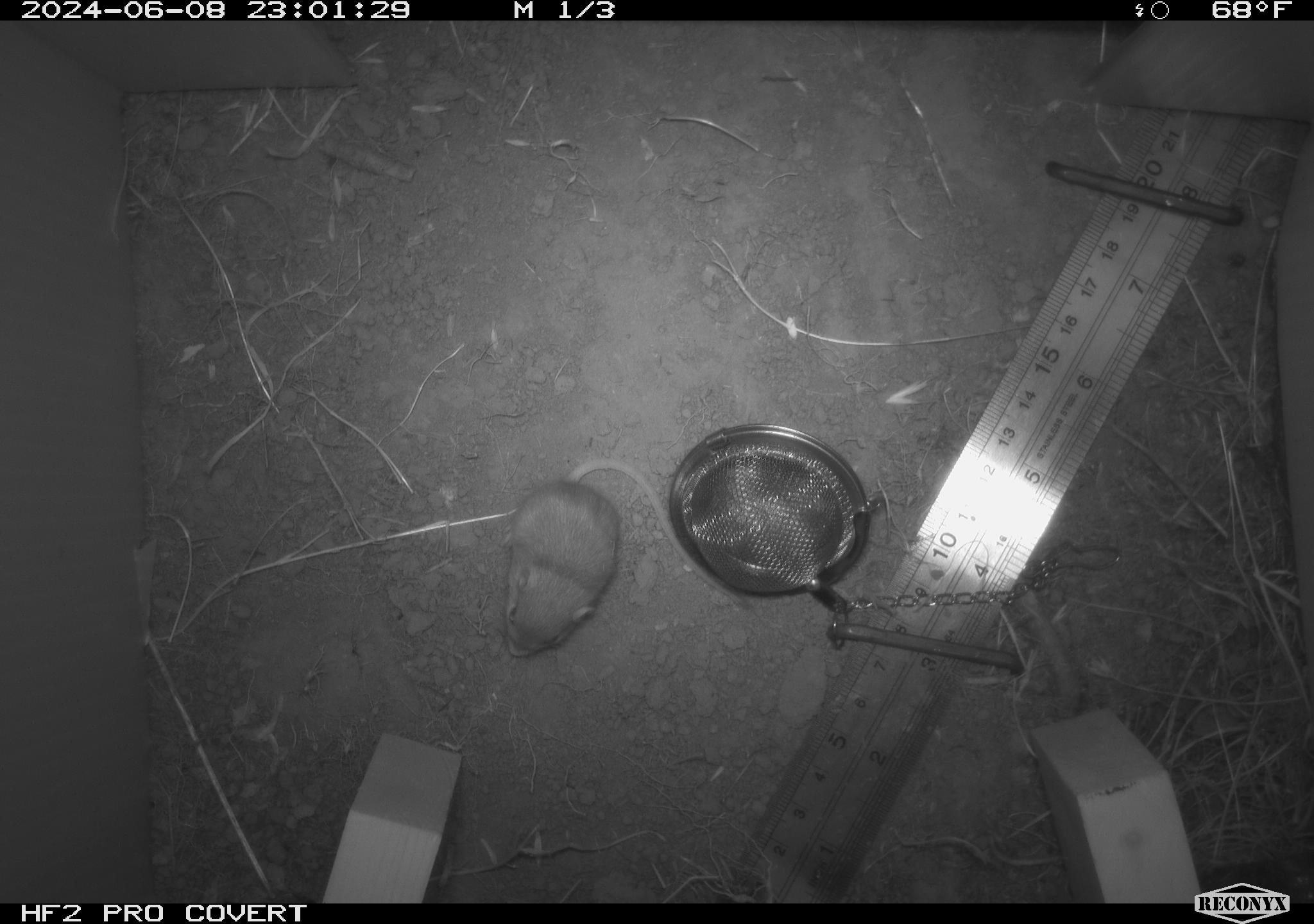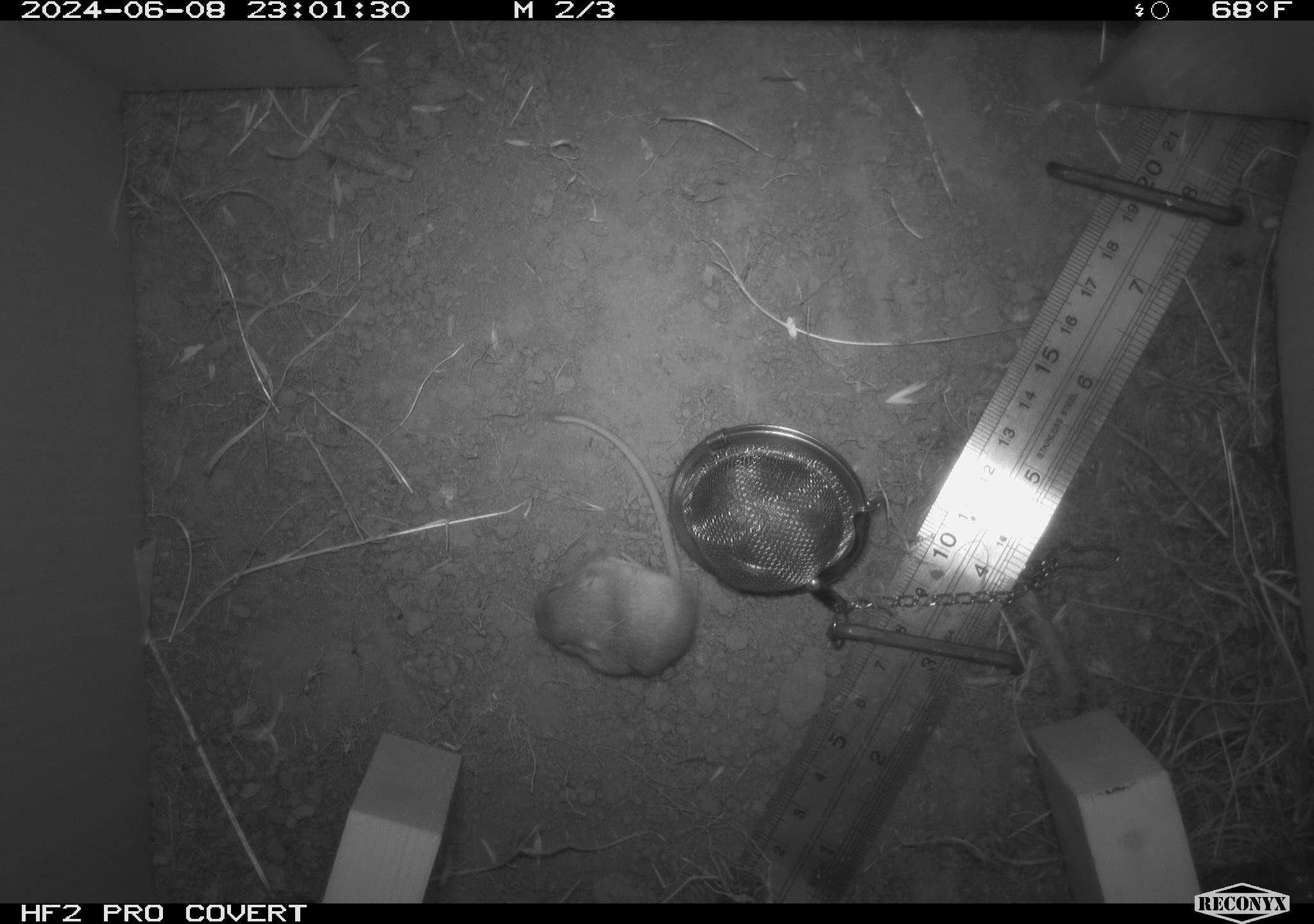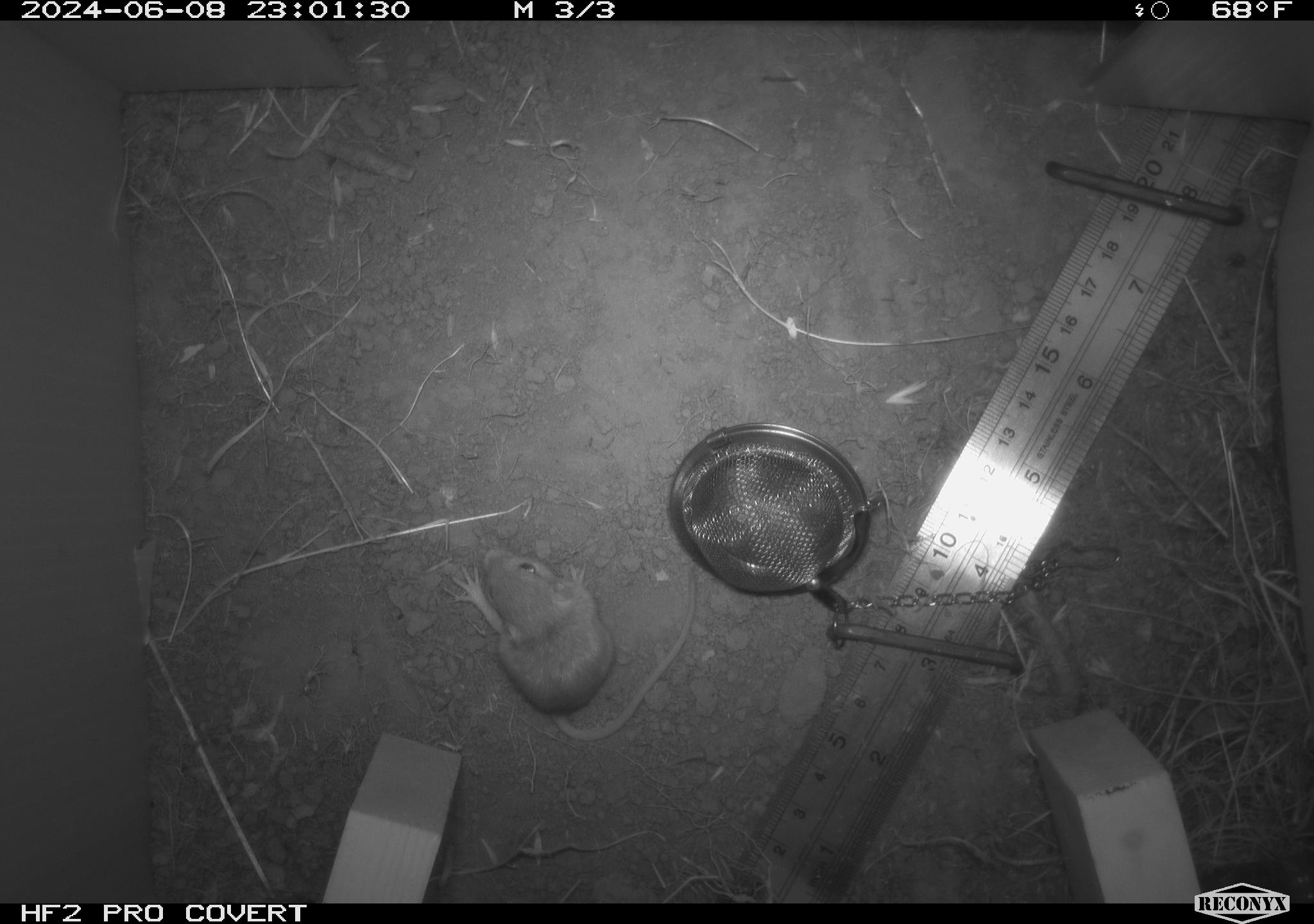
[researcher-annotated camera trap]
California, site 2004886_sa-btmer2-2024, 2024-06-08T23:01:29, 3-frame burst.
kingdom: Animalia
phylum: Chordata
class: Mammalia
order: Rodentia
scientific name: Rodentia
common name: mouse species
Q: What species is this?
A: Mouse species (Rodentia).